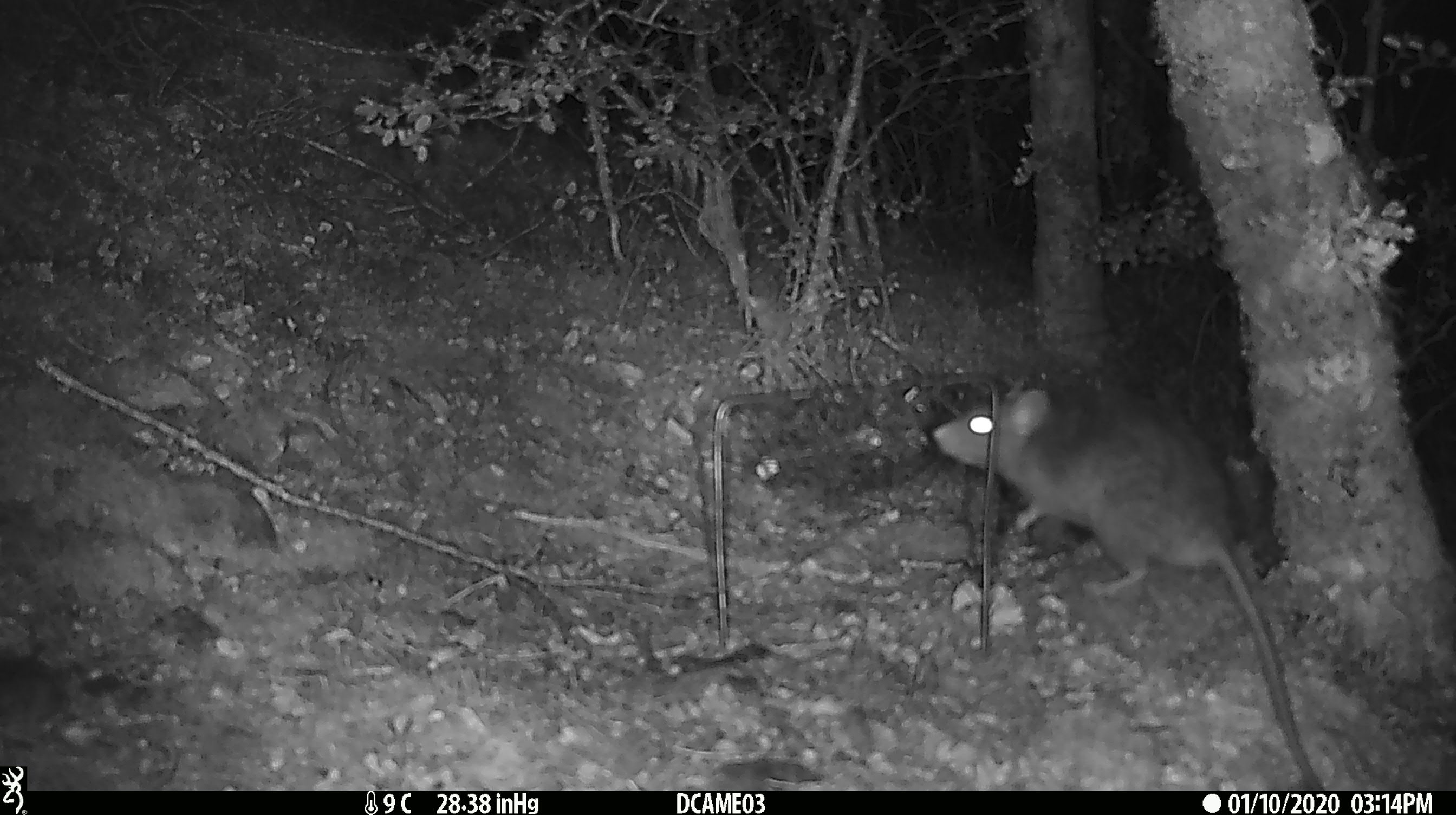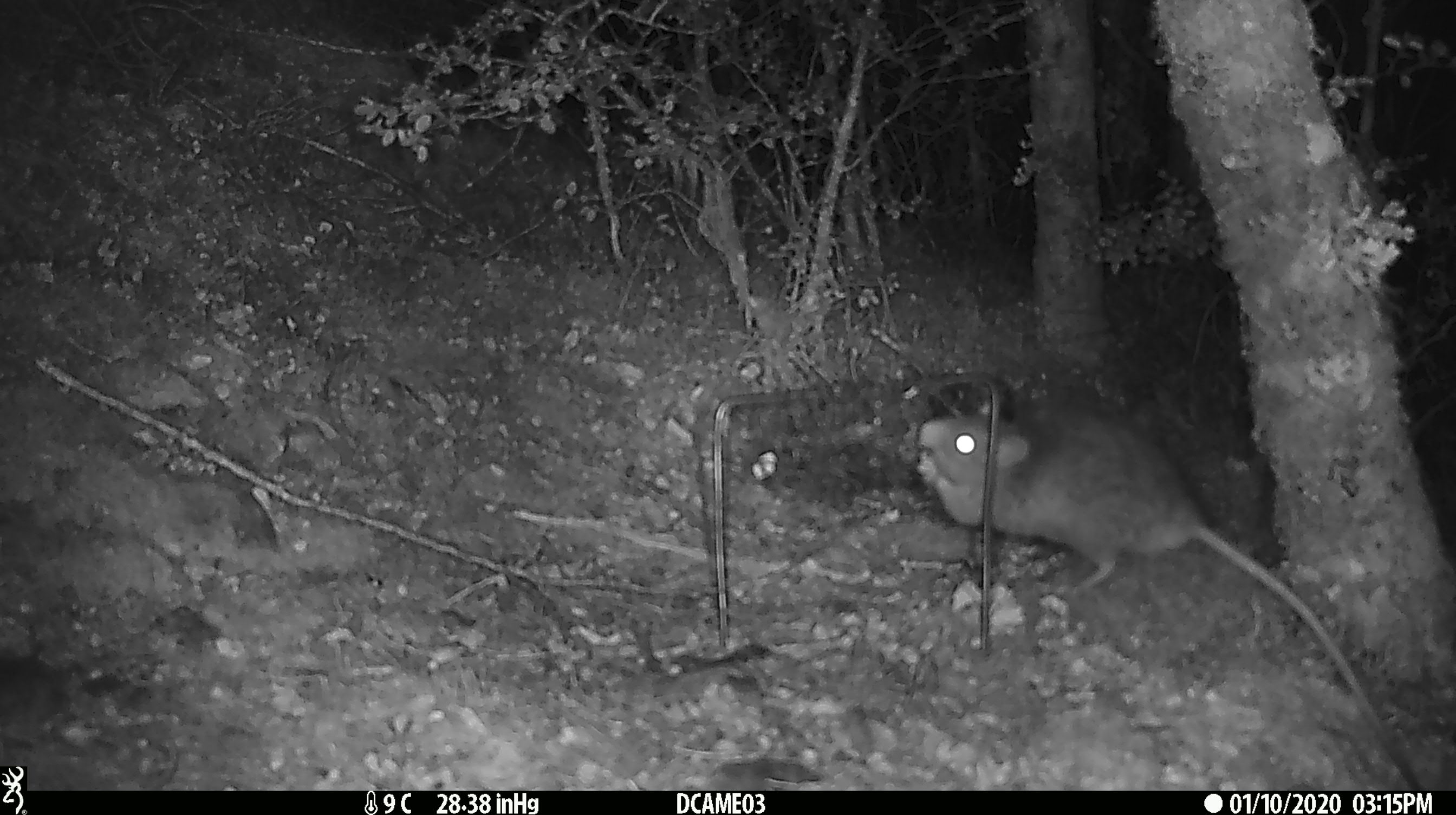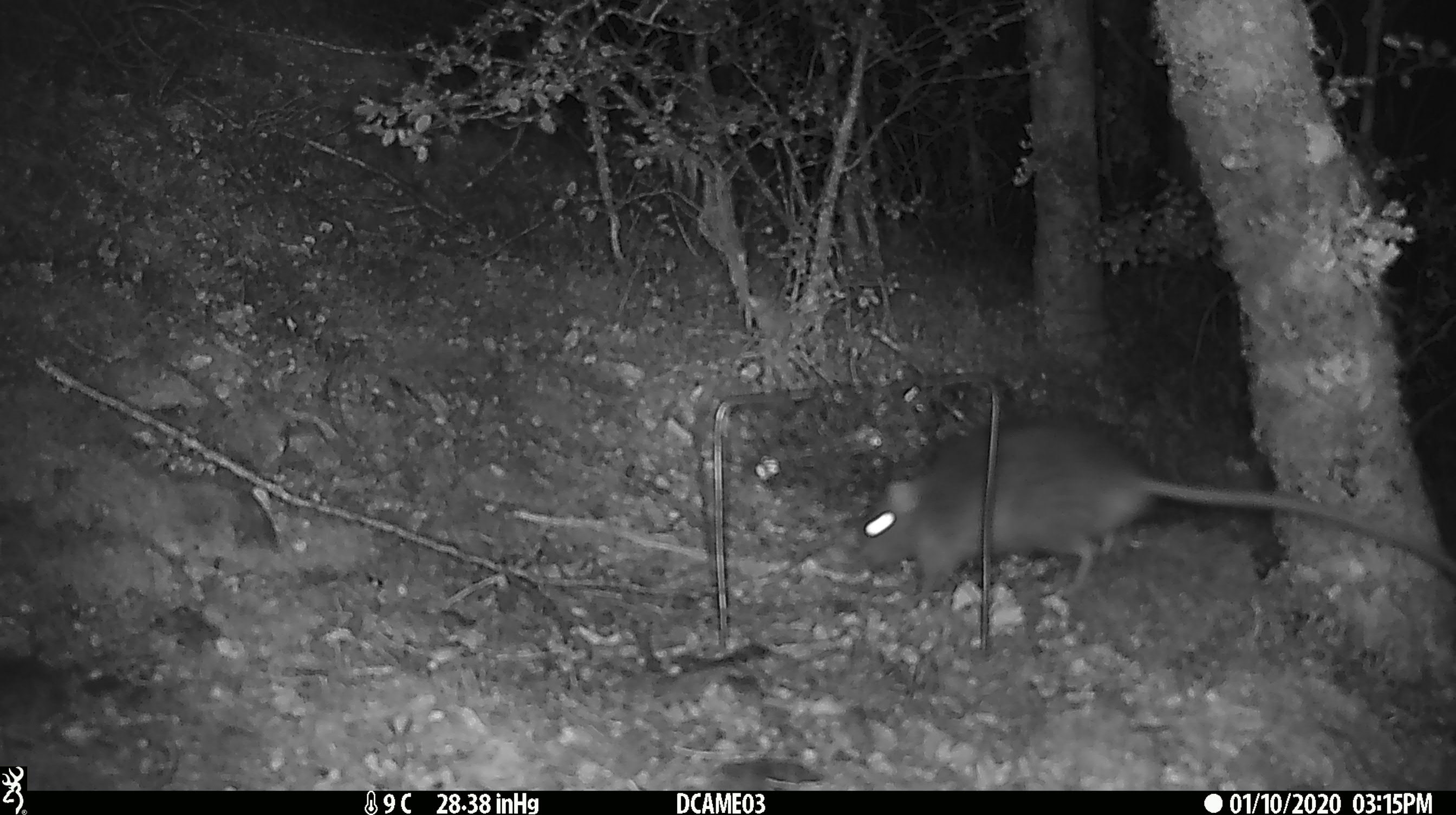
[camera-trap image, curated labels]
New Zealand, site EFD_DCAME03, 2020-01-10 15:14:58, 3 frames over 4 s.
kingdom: Animalia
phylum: Chordata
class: Mammalia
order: Rodentia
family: Muridae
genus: Rattus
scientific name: Rattus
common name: rat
Rat (Rattus).